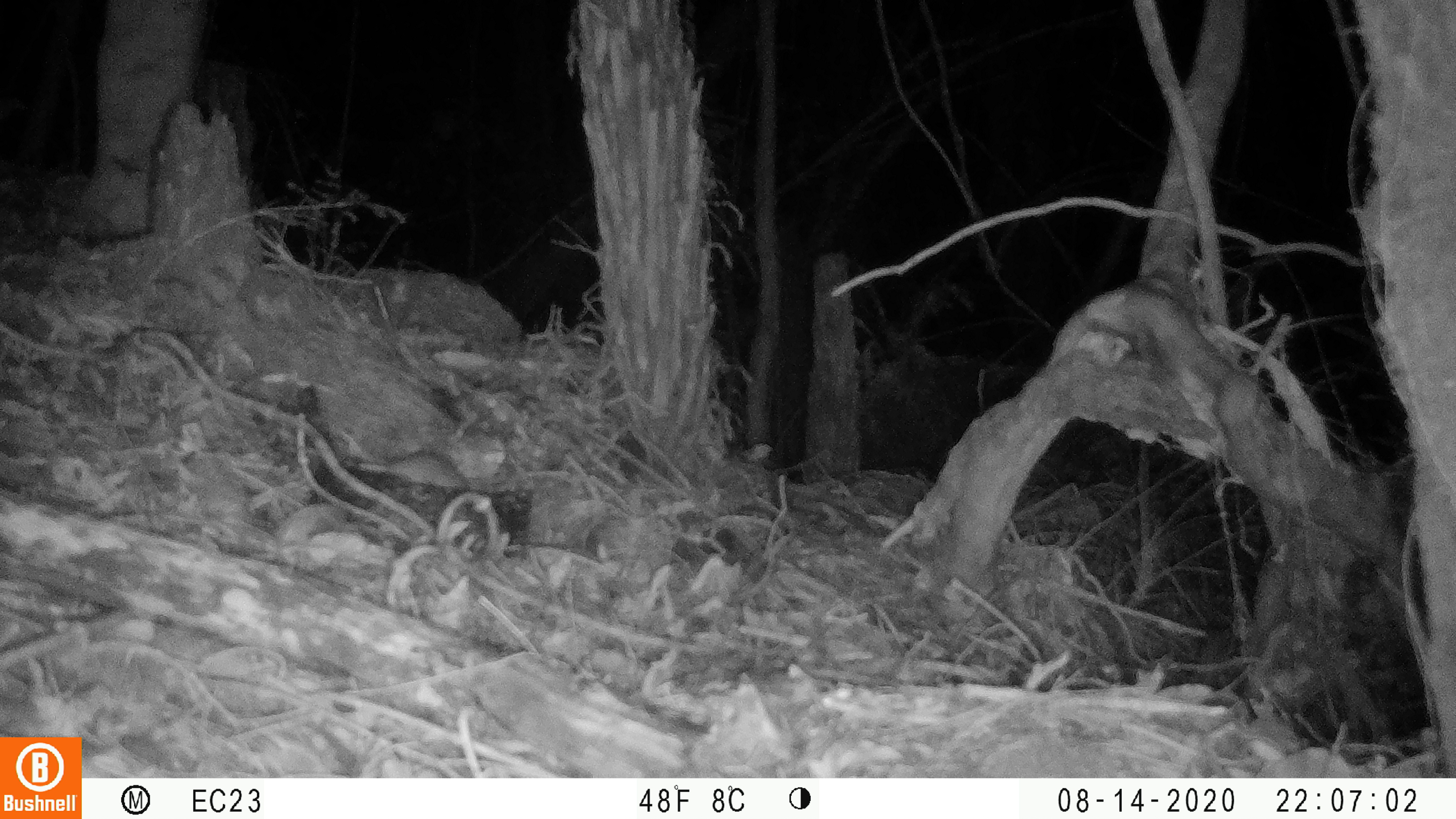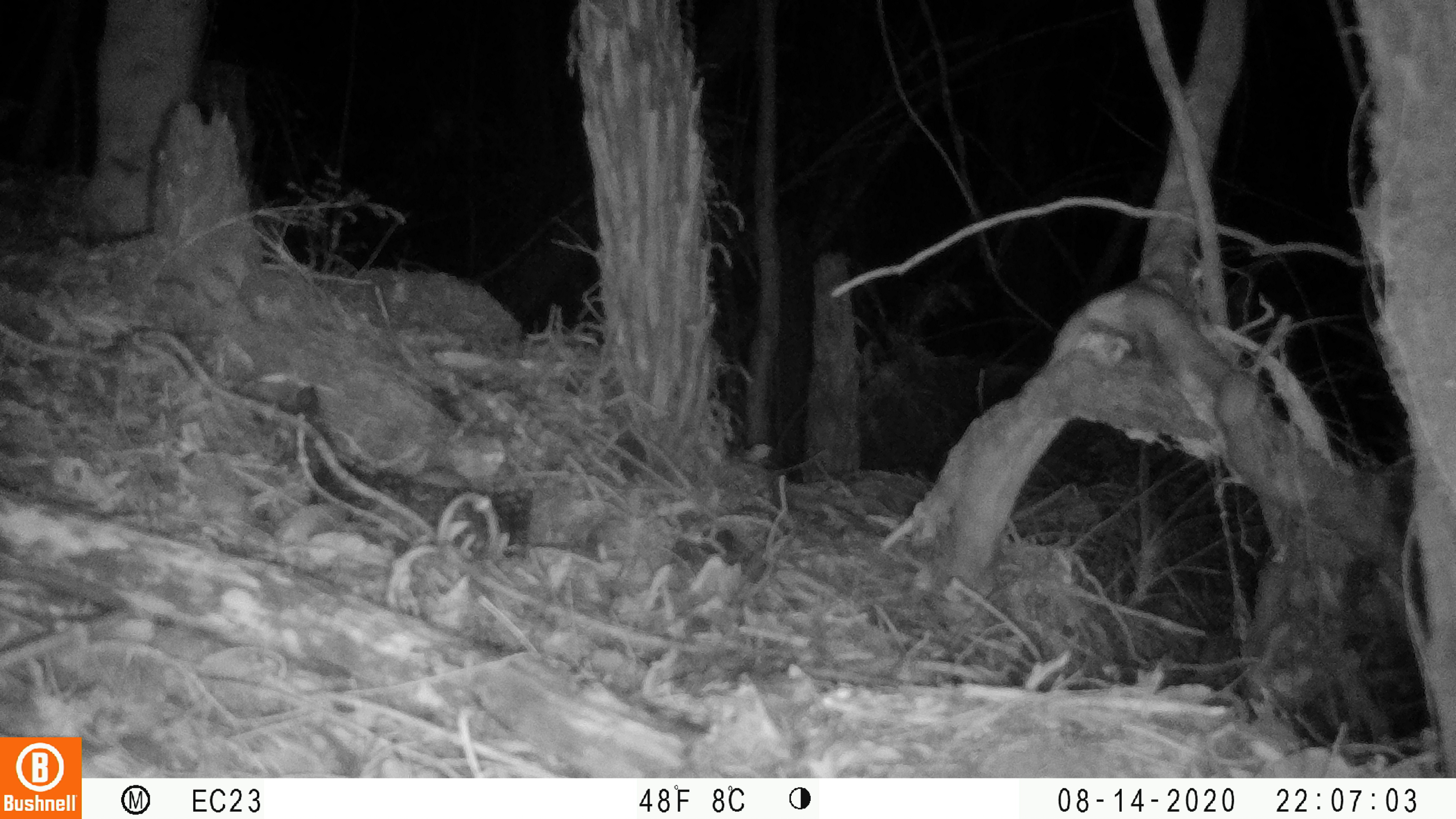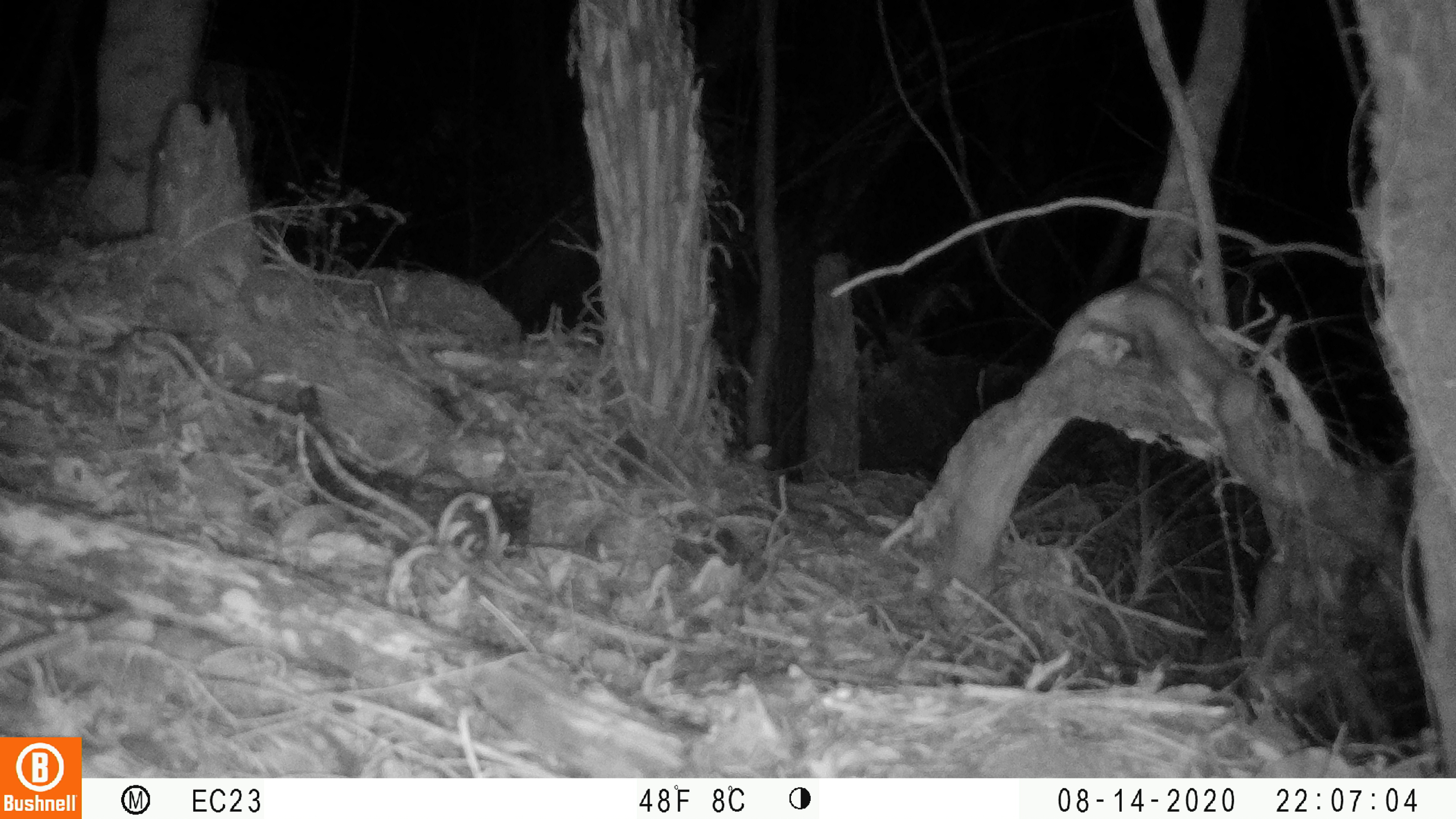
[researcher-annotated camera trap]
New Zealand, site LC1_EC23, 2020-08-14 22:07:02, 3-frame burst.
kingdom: Animalia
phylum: Chordata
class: Mammalia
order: Rodentia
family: Muridae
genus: Rattus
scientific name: Rattus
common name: rat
Rat (Rattus).